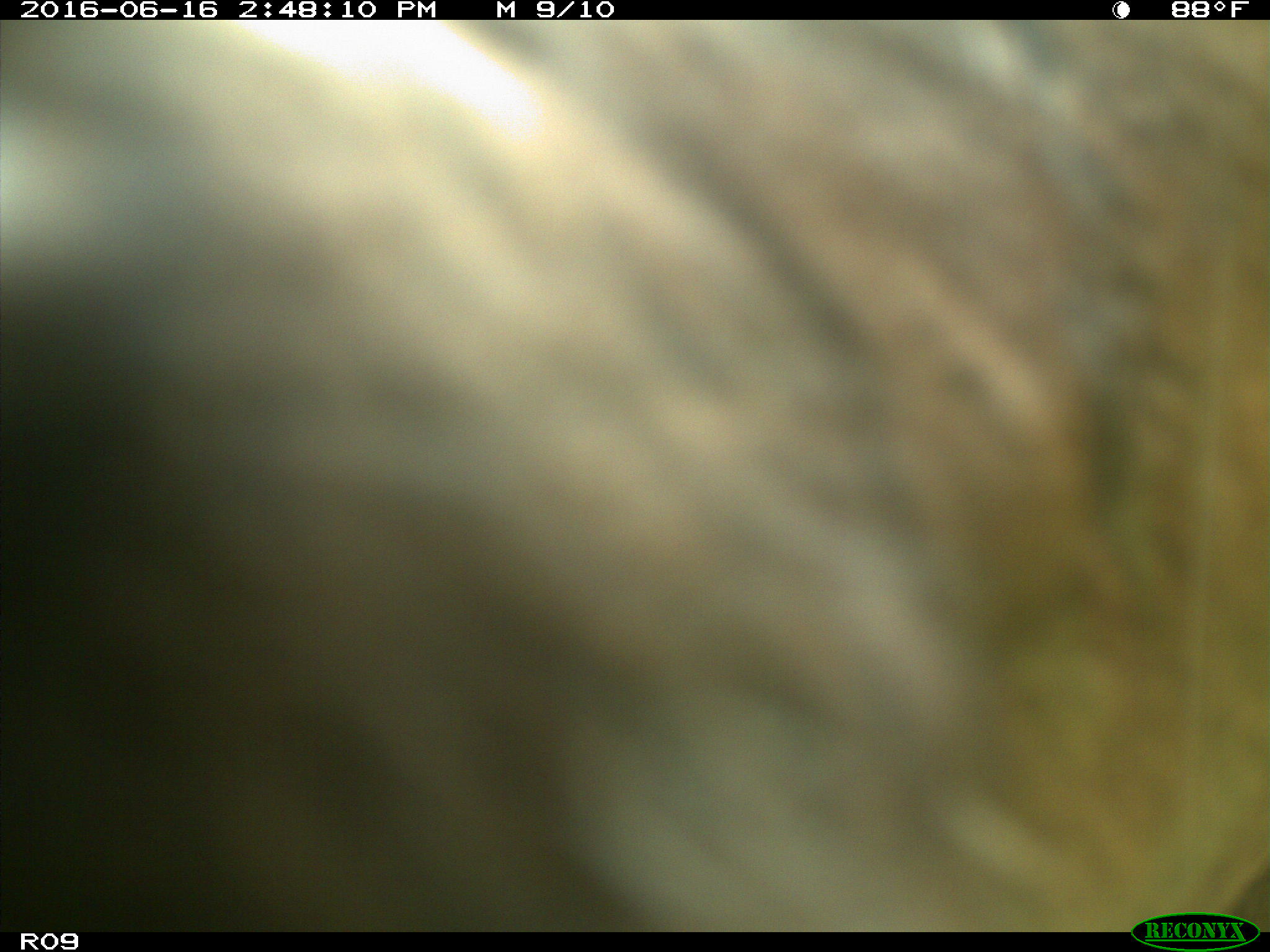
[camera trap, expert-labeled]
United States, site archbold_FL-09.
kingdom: Animalia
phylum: Chordata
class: Mammalia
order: Artiodactyla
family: Bovidae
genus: Bos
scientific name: Bos taurus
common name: domestic cow